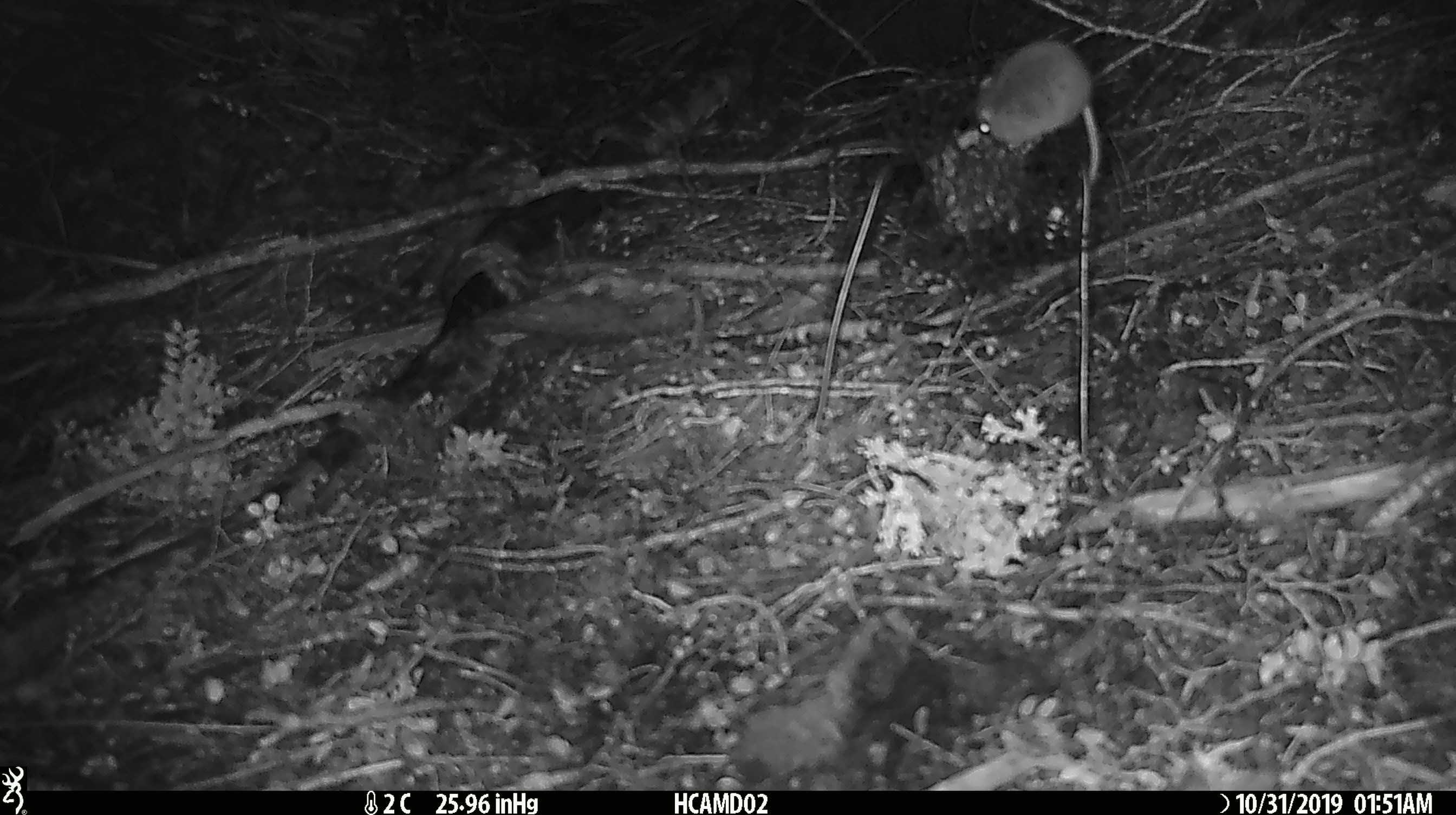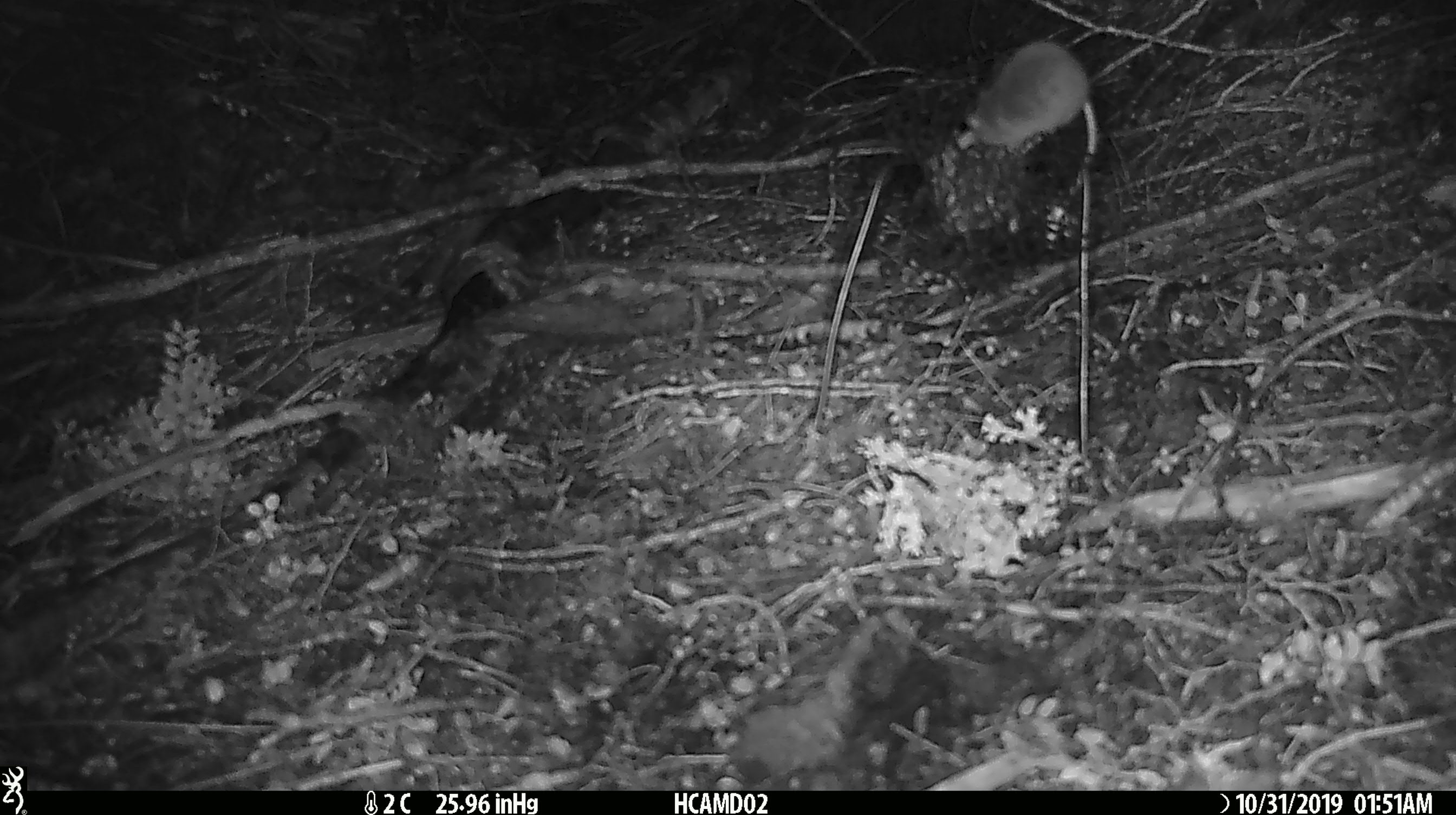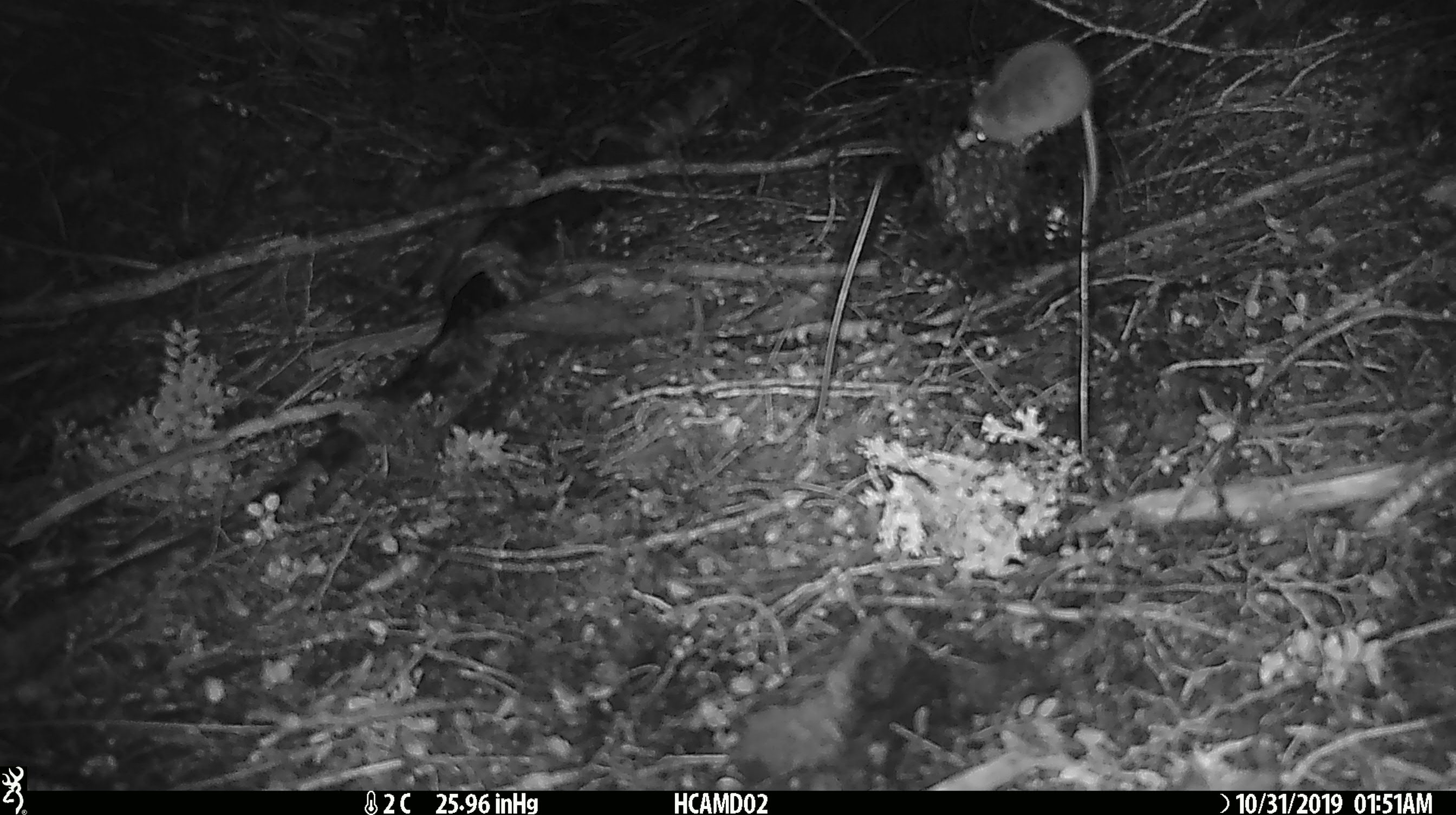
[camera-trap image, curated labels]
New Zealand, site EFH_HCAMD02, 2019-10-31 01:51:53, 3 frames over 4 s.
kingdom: Animalia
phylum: Chordata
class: Mammalia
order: Rodentia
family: Muridae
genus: Mus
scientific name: Mus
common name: mouse